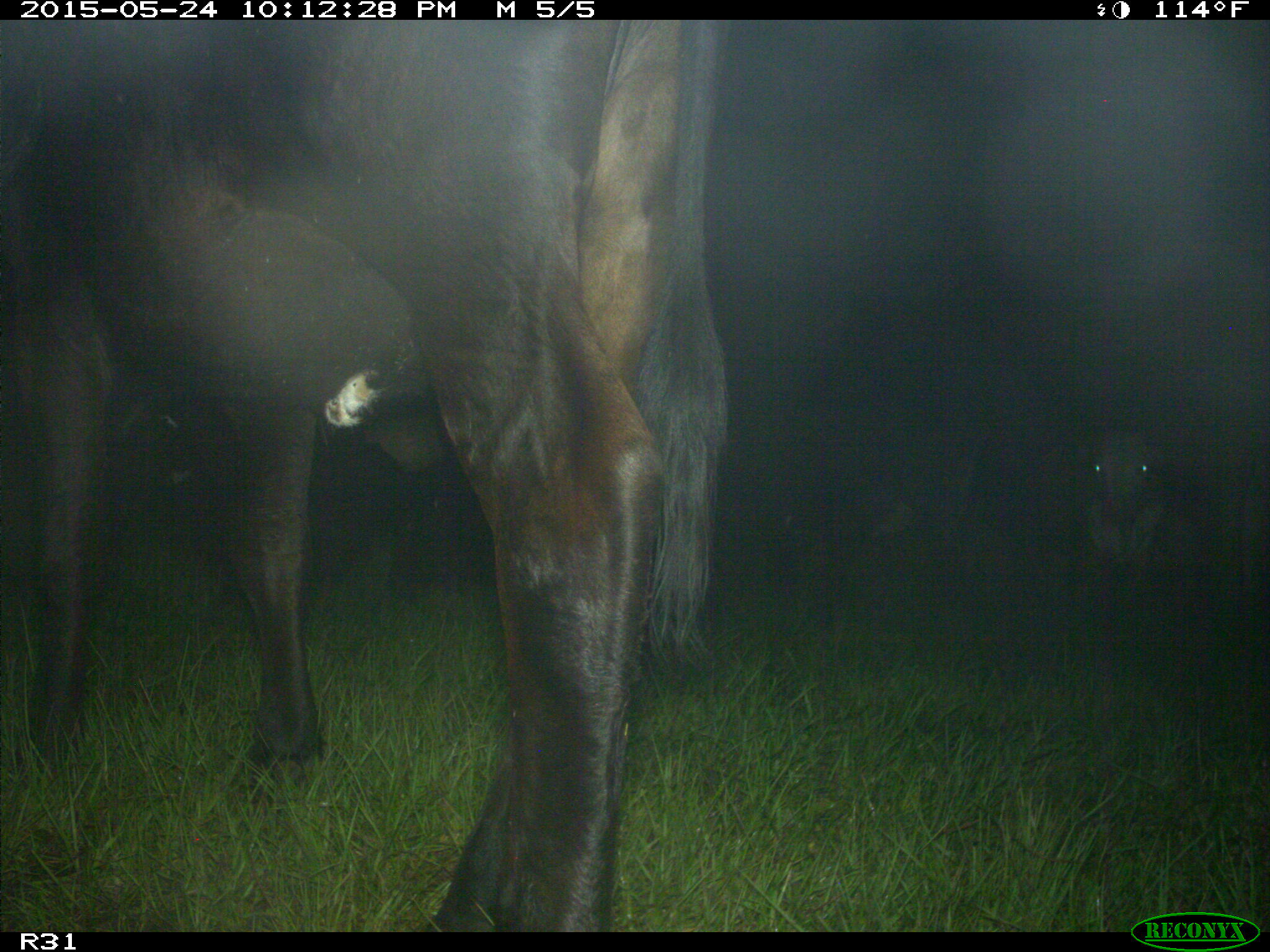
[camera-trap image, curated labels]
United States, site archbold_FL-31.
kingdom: Animalia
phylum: Chordata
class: Mammalia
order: Artiodactyla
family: Bovidae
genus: Bos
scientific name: Bos taurus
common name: domestic cow